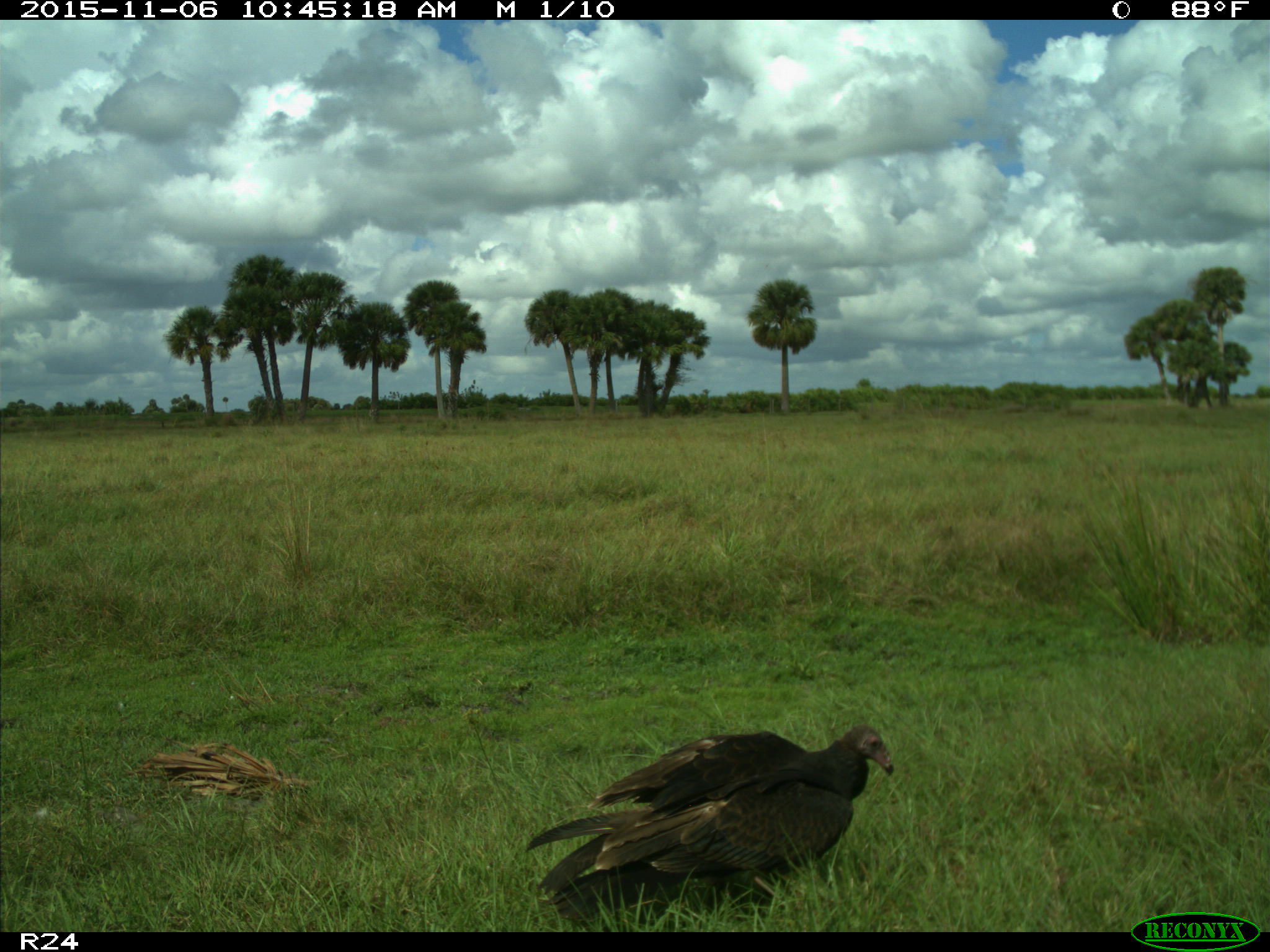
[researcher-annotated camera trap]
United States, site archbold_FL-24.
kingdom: Animalia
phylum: Chordata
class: Aves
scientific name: Aves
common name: birds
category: unidentified bird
Unidentified bird (birds) (Aves).